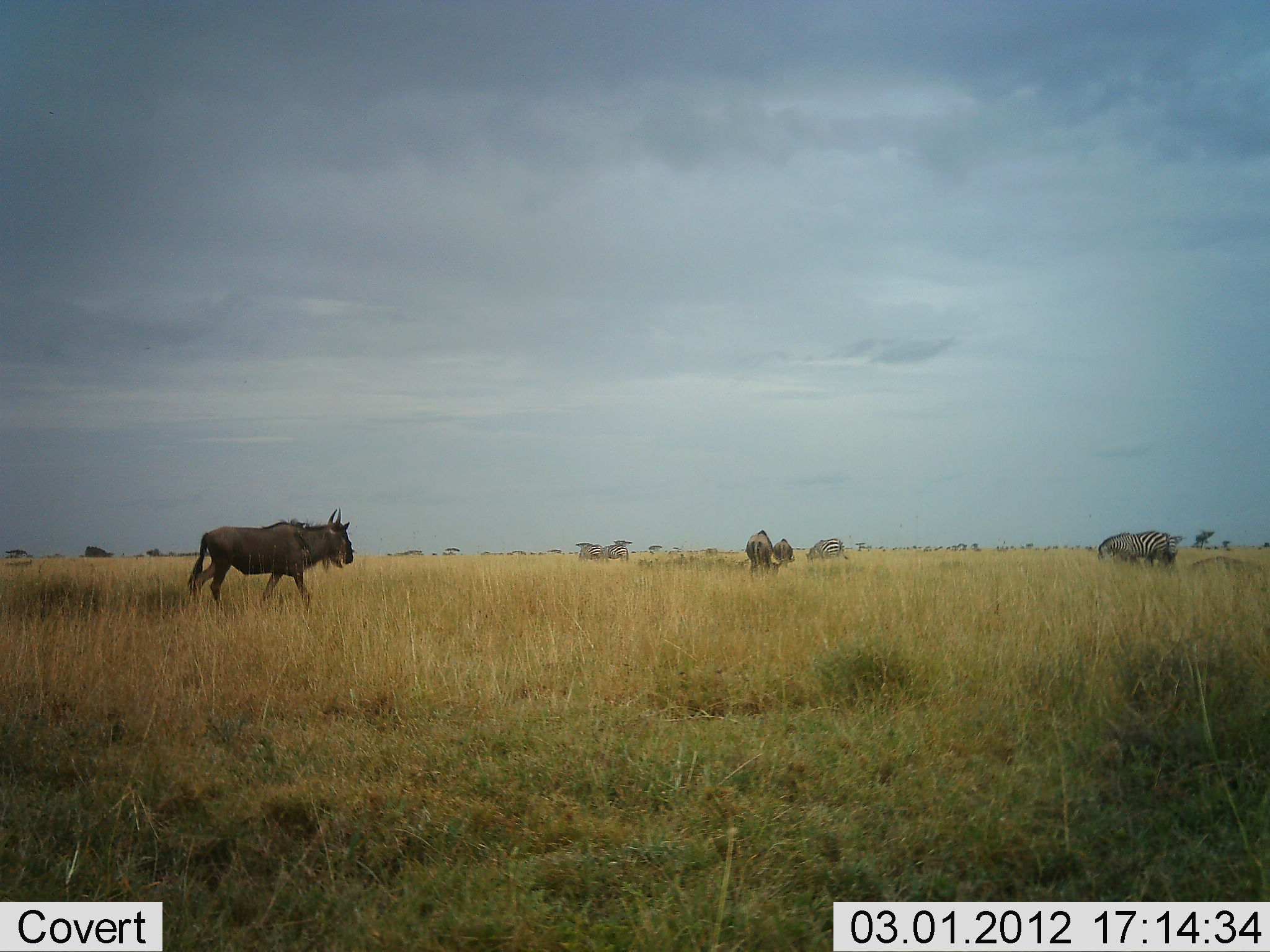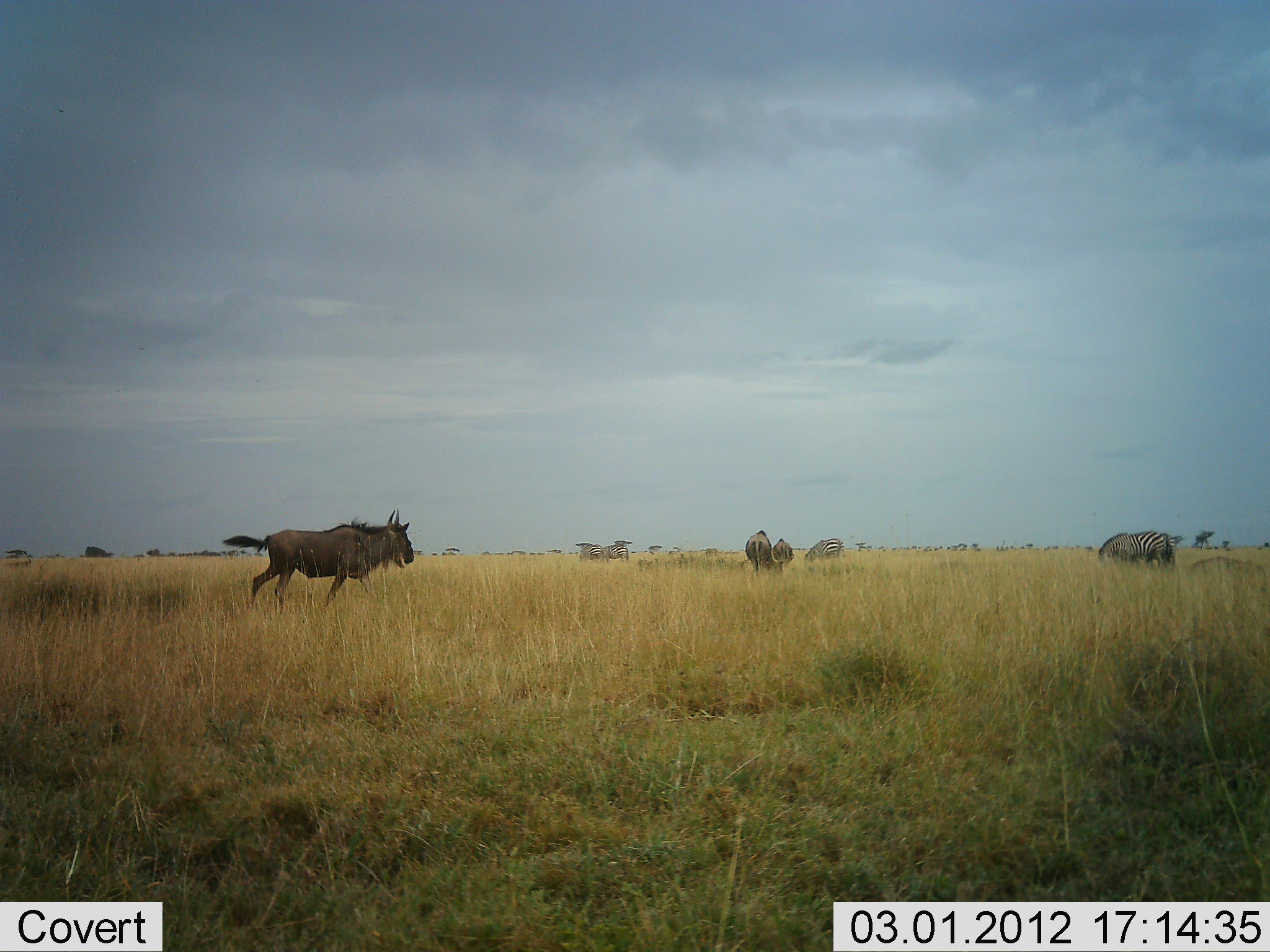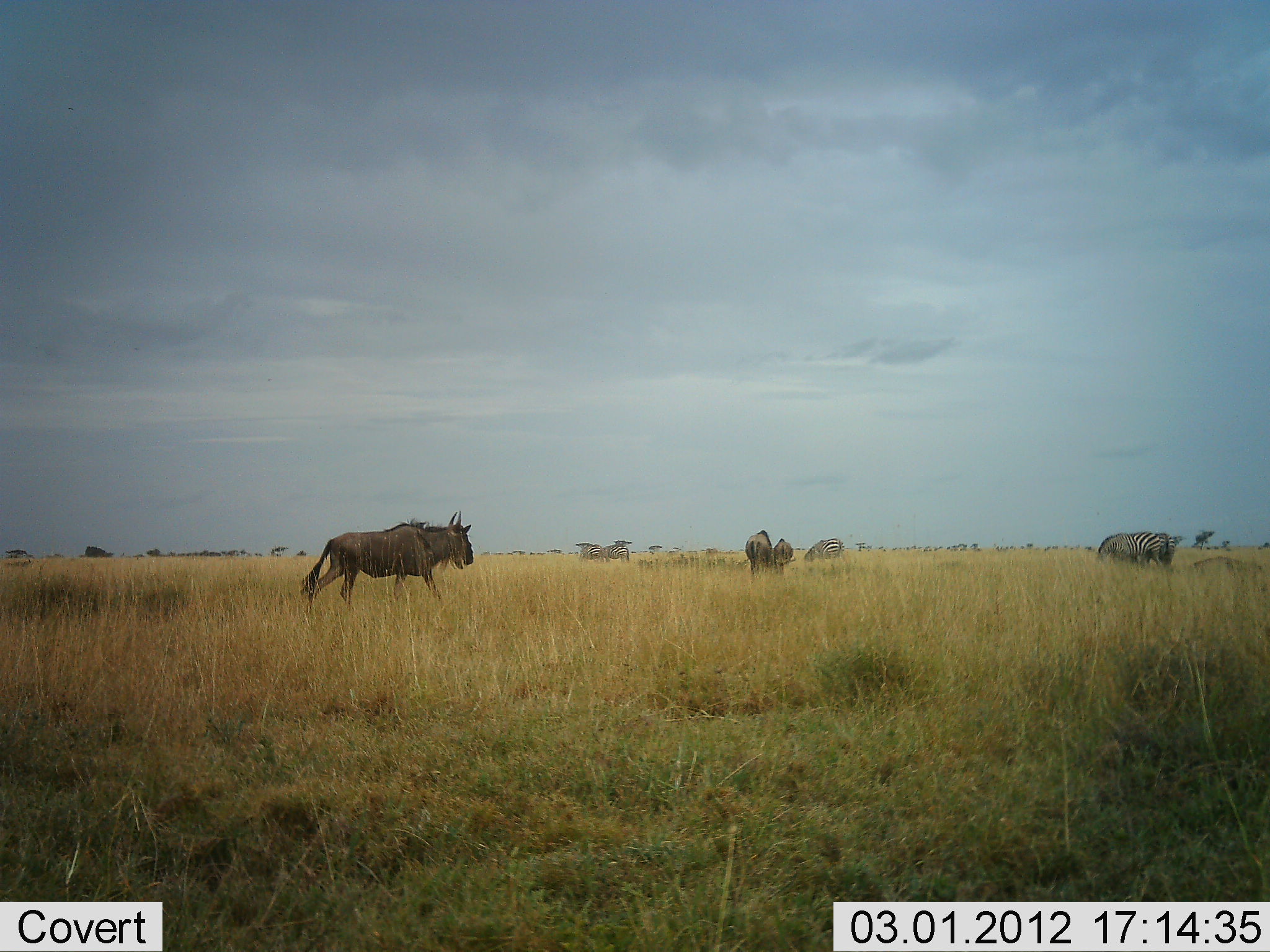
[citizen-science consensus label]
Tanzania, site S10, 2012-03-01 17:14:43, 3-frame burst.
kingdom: Animalia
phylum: Chordata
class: Mammalia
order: Artiodactyla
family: Bovidae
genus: Connochaetes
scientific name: Connochaetes taurinus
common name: blue wildebeest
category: wildebeest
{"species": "wildebeest (blue wildebeest) (Connochaetes taurinus)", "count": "3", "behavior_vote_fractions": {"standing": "12%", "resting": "0%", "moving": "96%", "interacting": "0%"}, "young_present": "4%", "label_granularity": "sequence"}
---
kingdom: Animalia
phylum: Chordata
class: Mammalia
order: Perissodactyla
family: Equidae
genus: Equus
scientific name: Equus quagga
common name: plains zebra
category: zebra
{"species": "zebra (plains zebra) (Equus quagga)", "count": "2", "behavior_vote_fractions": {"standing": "17%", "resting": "0%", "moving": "0%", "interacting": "0%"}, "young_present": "0%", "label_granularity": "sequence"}